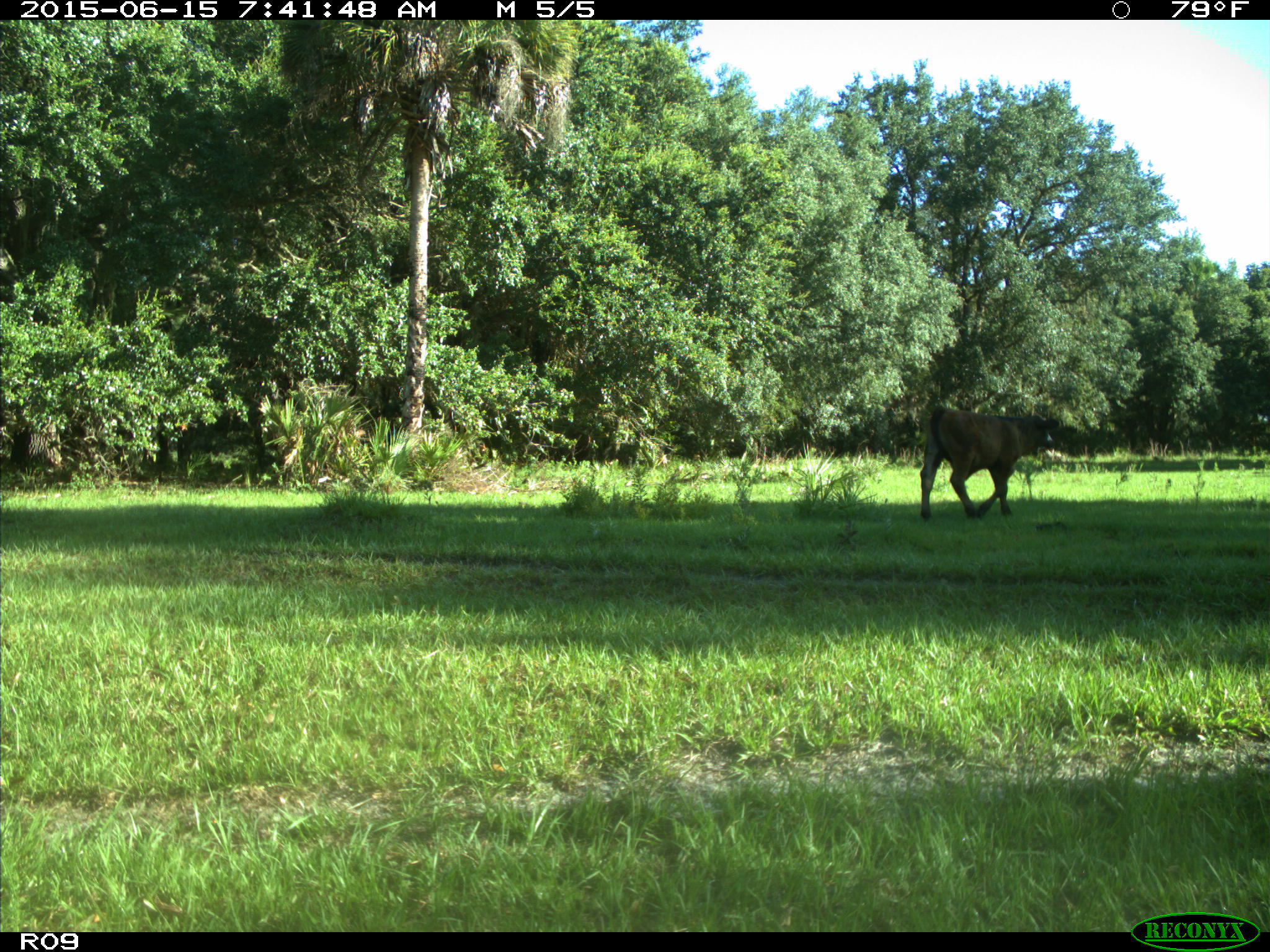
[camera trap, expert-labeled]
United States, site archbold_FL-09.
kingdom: Animalia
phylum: Chordata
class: Mammalia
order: Artiodactyla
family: Bovidae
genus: Bos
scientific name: Bos taurus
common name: domestic cow